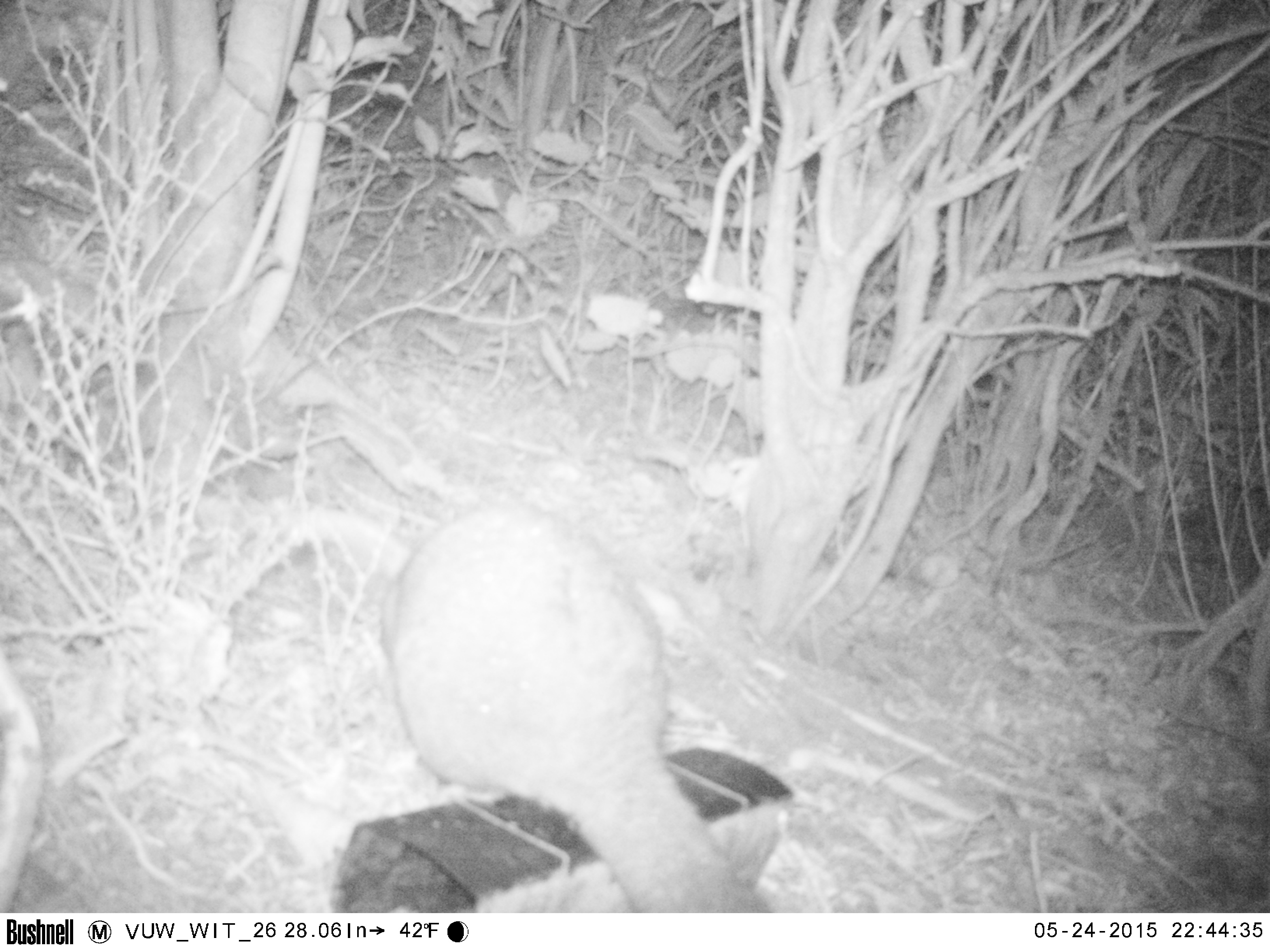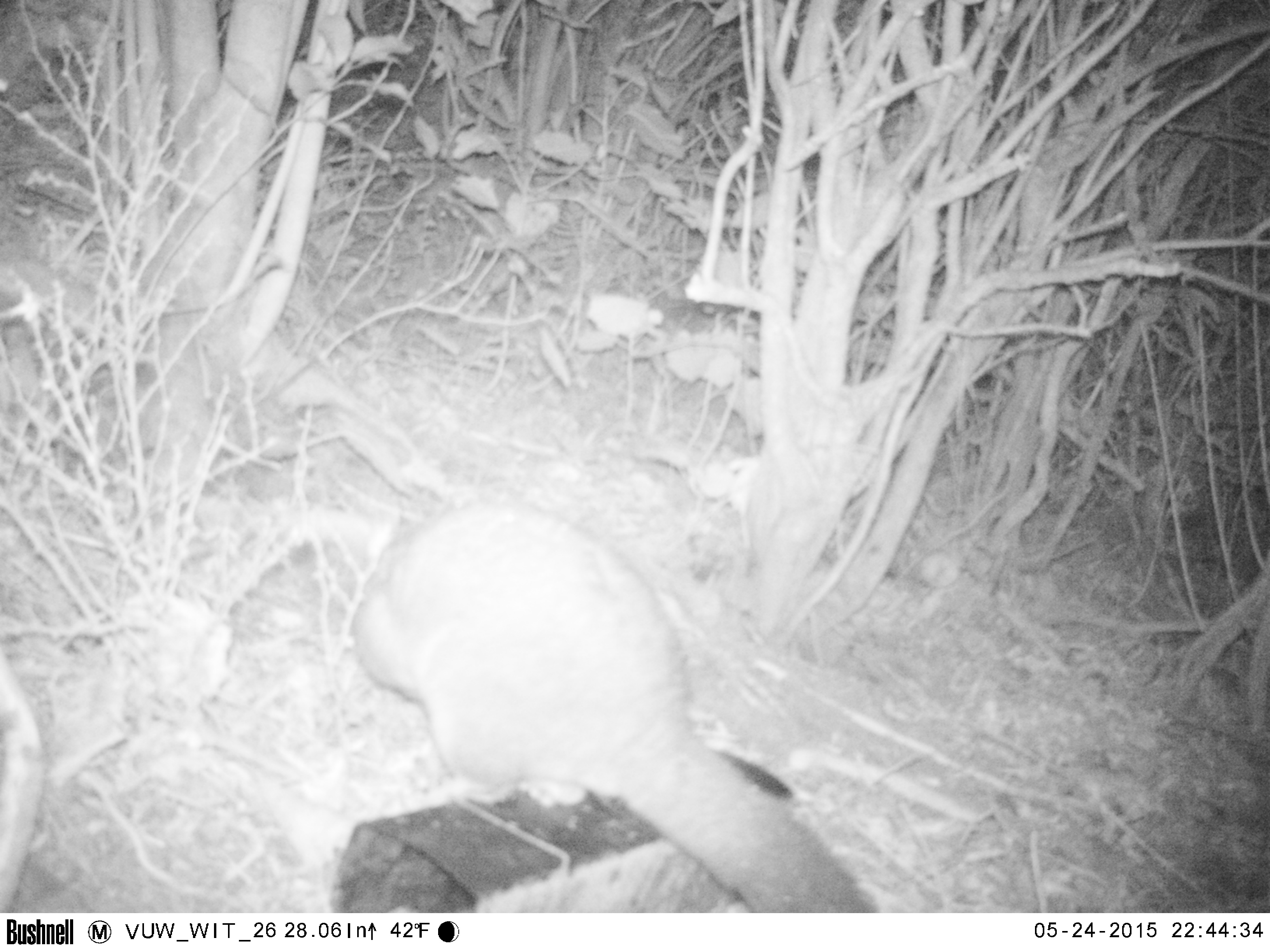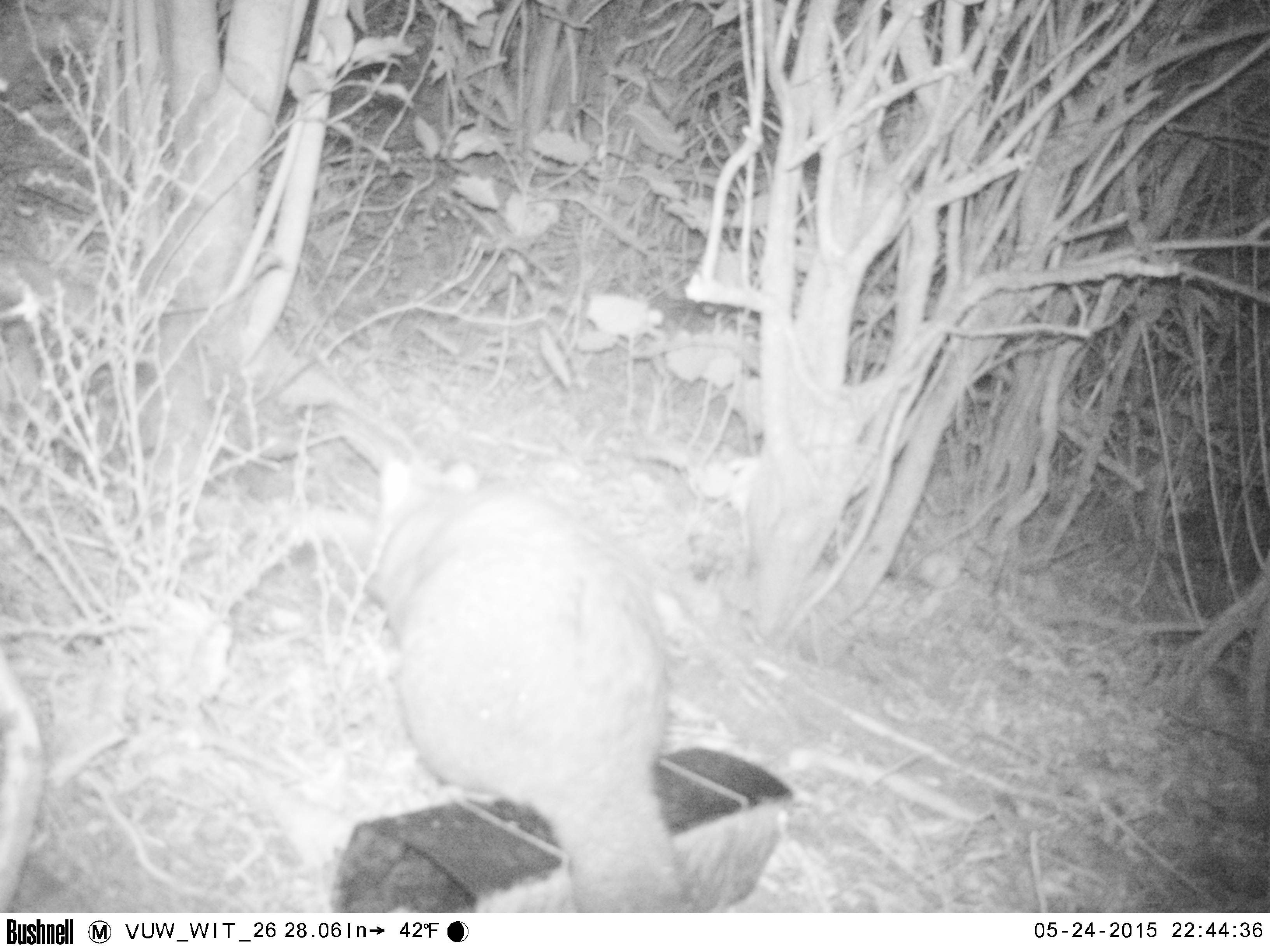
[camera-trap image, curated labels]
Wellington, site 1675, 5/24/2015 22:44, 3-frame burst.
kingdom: Animalia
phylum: Chordata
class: Mammalia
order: Didelphimorphia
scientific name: Didelphimorphia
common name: possum